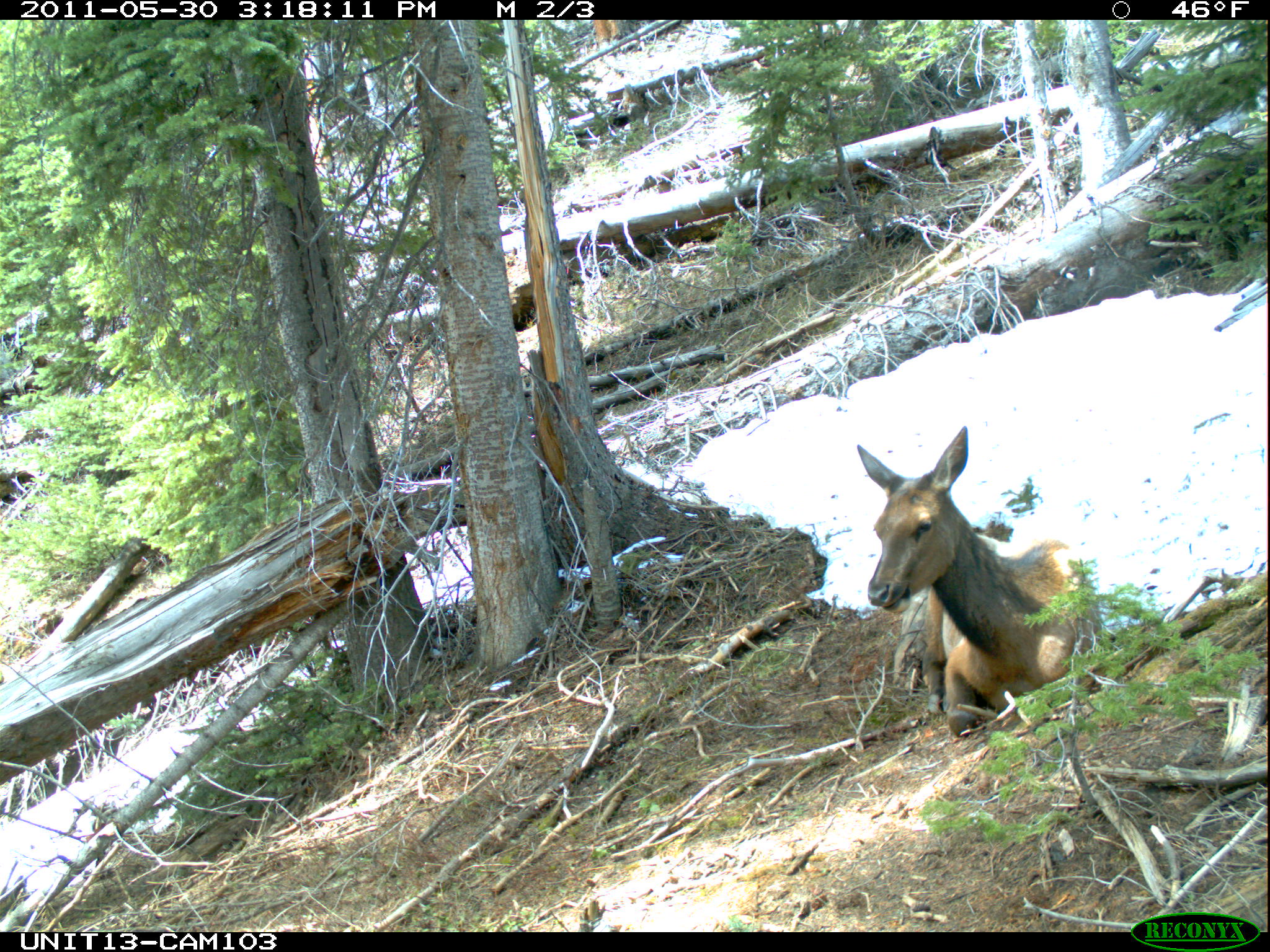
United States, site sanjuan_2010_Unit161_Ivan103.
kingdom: Animalia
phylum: Chordata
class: Mammalia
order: Artiodactyla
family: Cervidae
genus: Cervus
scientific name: Cervus elaphus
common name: red deer